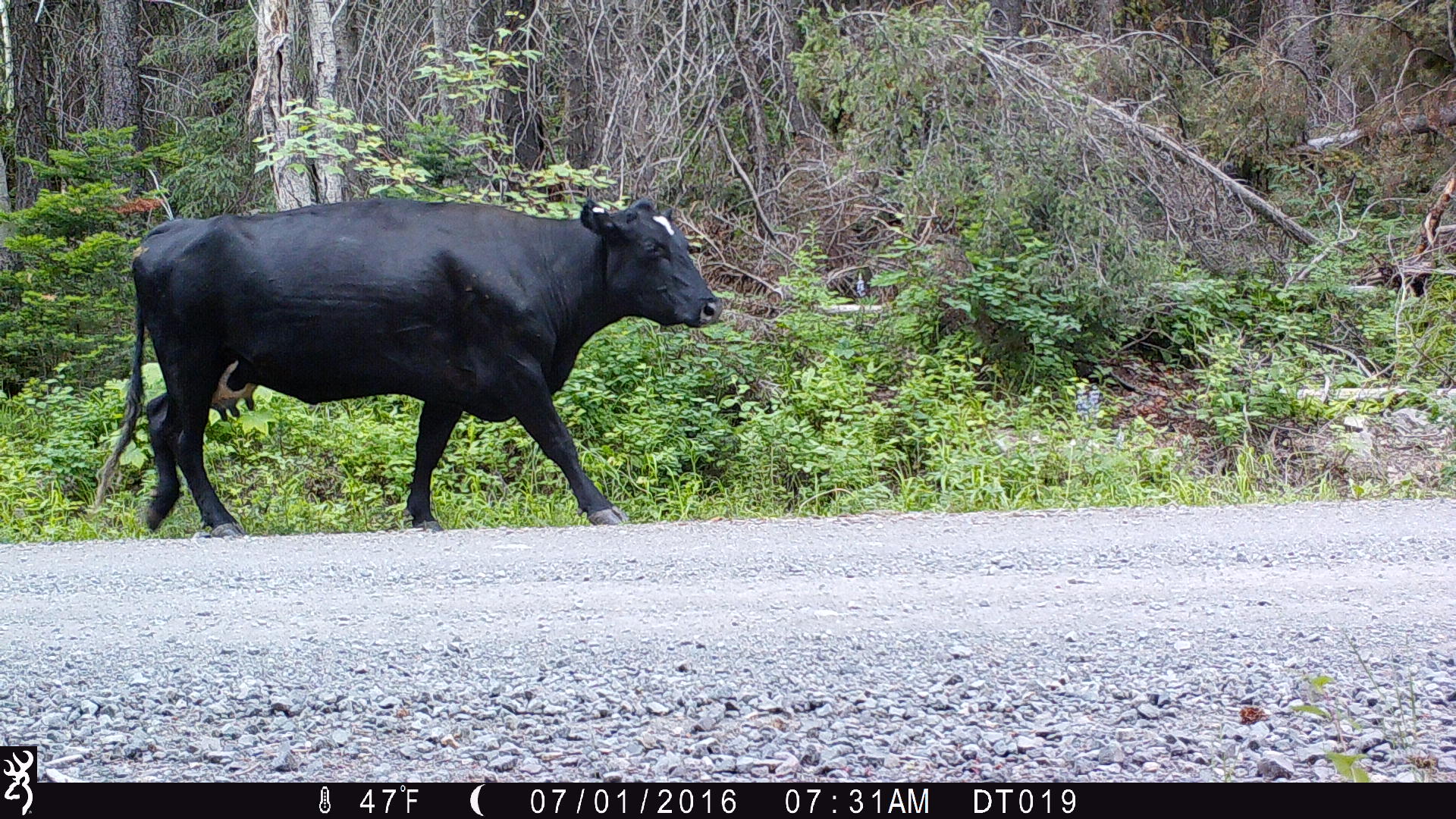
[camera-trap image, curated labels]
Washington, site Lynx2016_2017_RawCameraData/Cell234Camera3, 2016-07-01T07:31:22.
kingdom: Animalia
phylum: Chordata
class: Mammalia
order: Artiodactyla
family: Bovidae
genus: Bos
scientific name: Bos taurus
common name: domestic cattle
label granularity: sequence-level